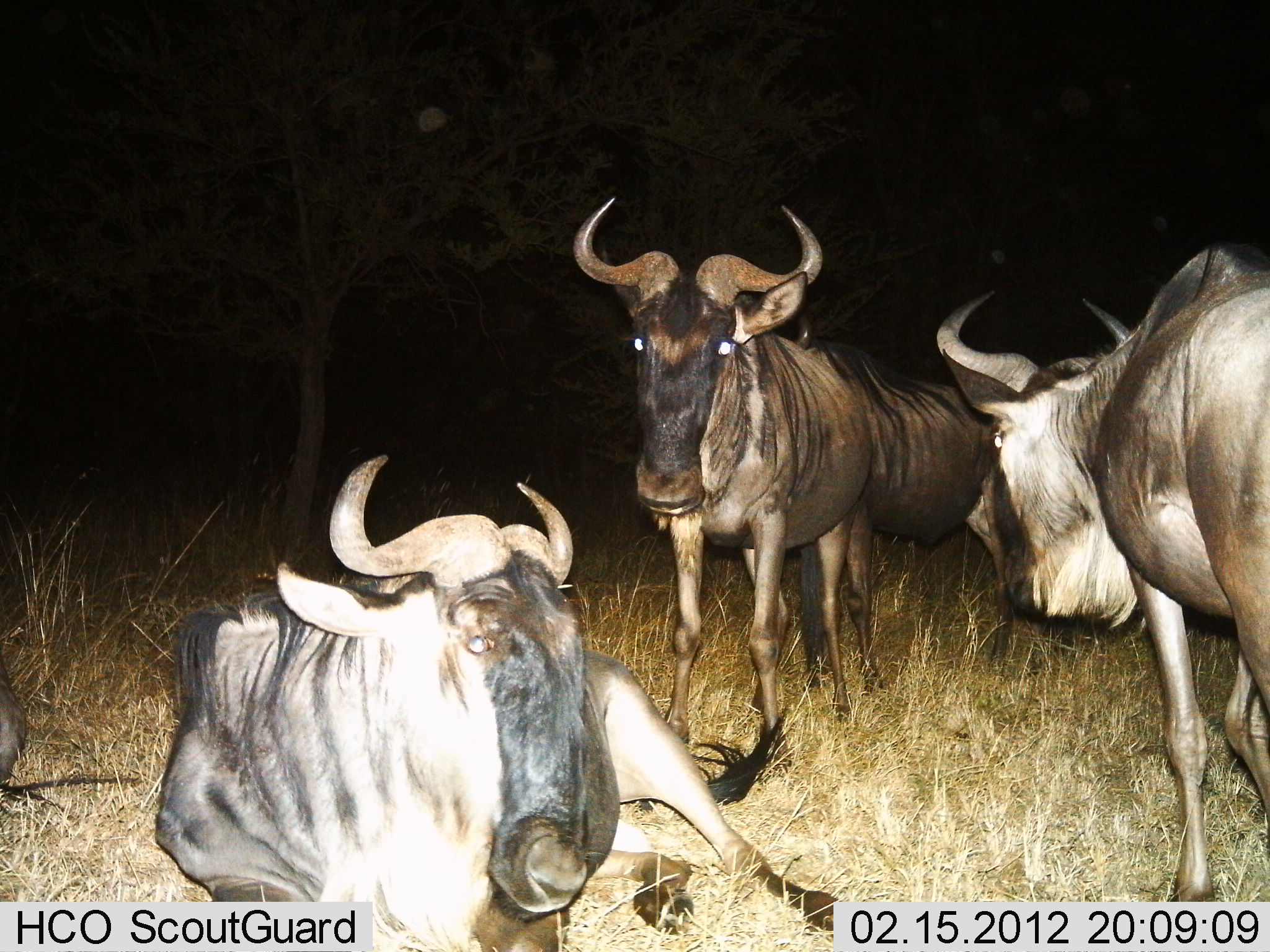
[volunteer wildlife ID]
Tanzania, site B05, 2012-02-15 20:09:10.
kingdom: Animalia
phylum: Chordata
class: Mammalia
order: Artiodactyla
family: Bovidae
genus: Connochaetes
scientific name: Connochaetes taurinus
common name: blue wildebeest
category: wildebeest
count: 4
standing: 89%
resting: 94%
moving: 11%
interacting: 6%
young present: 0%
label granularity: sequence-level